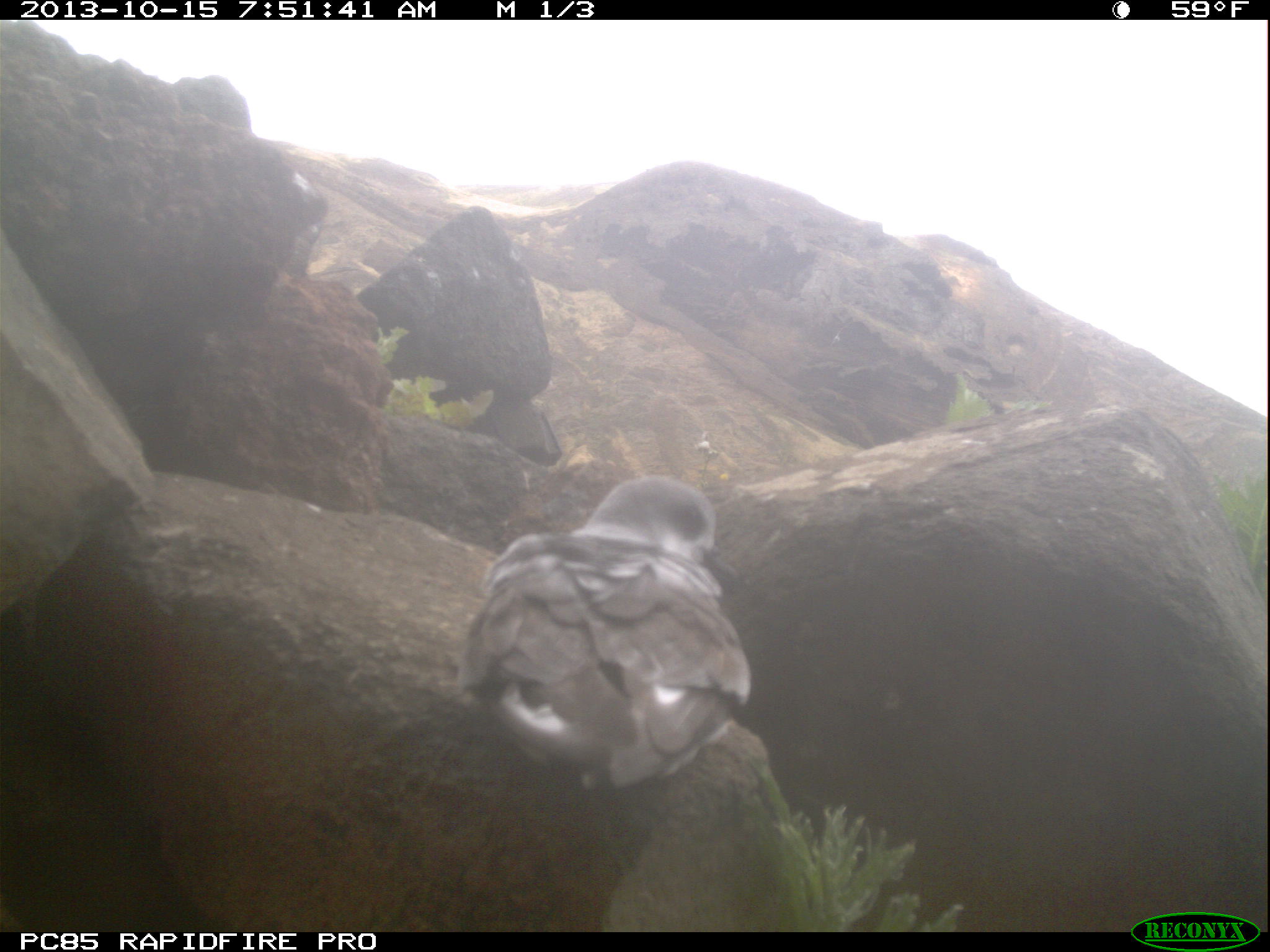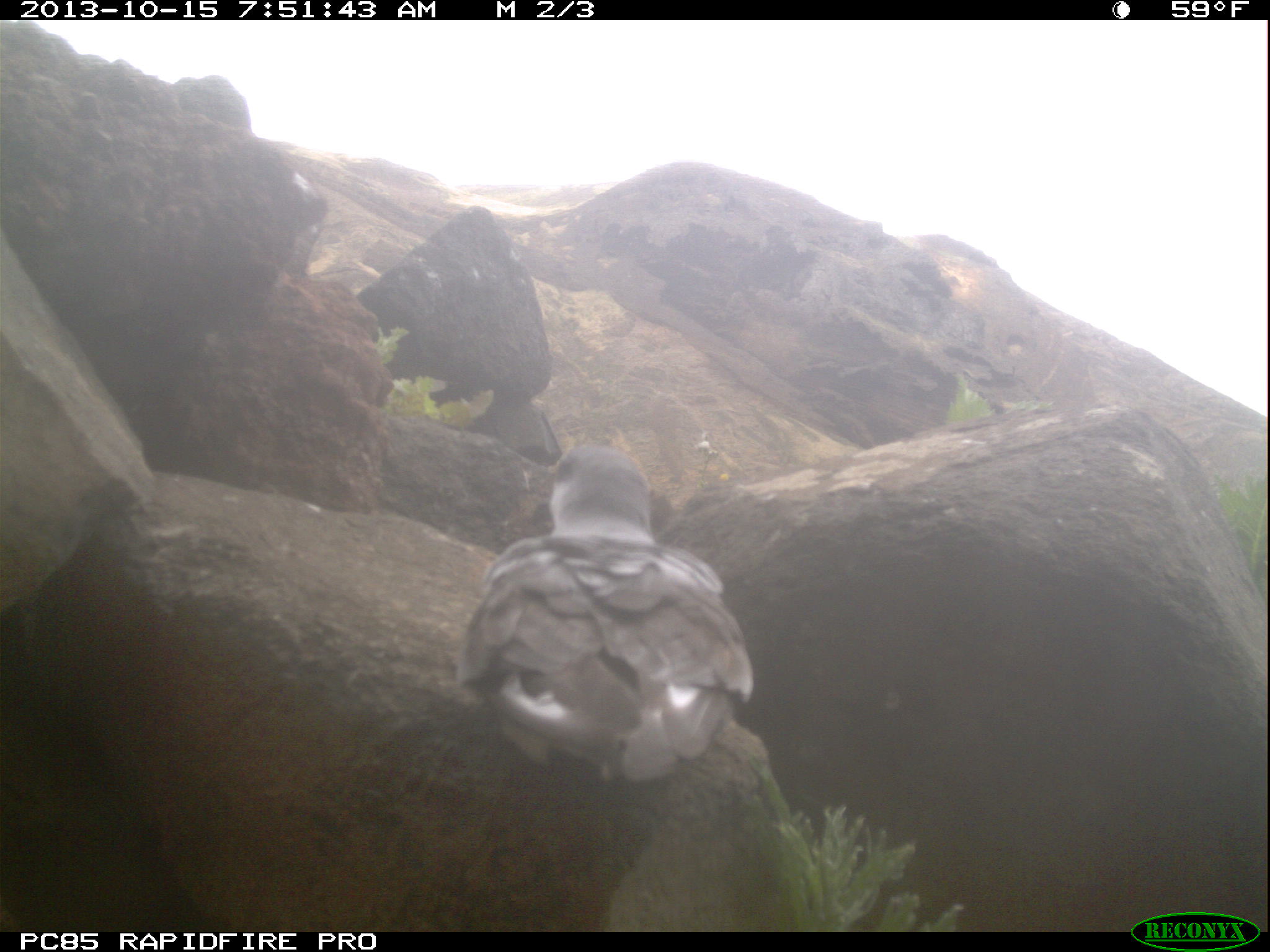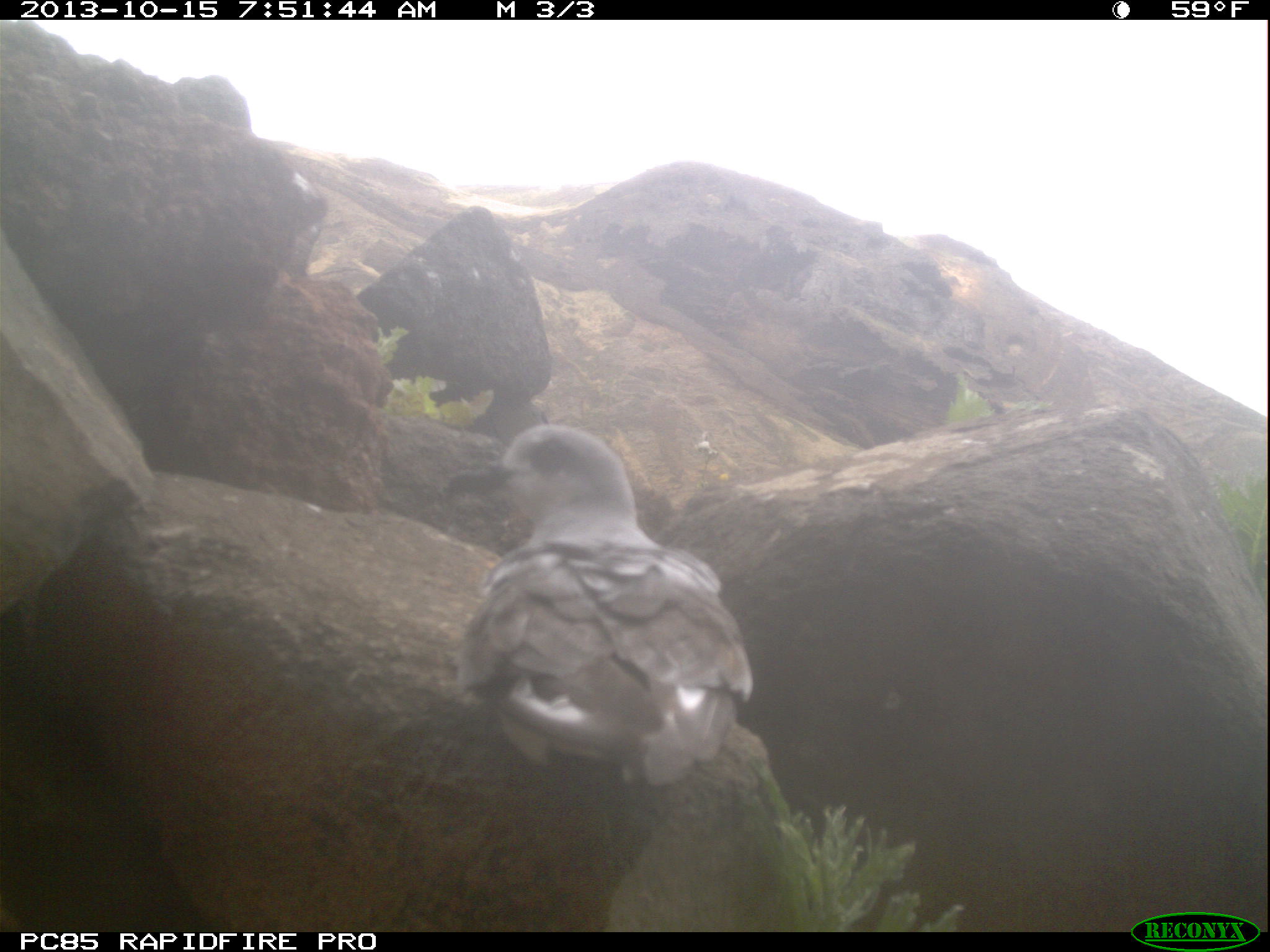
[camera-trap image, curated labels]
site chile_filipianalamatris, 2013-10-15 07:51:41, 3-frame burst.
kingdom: Animalia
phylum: Chordata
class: Aves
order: Procellariiformes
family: Procellariidae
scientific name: Procellariidae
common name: petrel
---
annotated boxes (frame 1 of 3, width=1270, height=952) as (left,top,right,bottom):
petrel: (447,474,762,845)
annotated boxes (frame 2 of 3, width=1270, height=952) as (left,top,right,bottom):
petrel: (450,438,754,787)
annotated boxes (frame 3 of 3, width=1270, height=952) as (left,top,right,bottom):
petrel: (427,431,786,790)